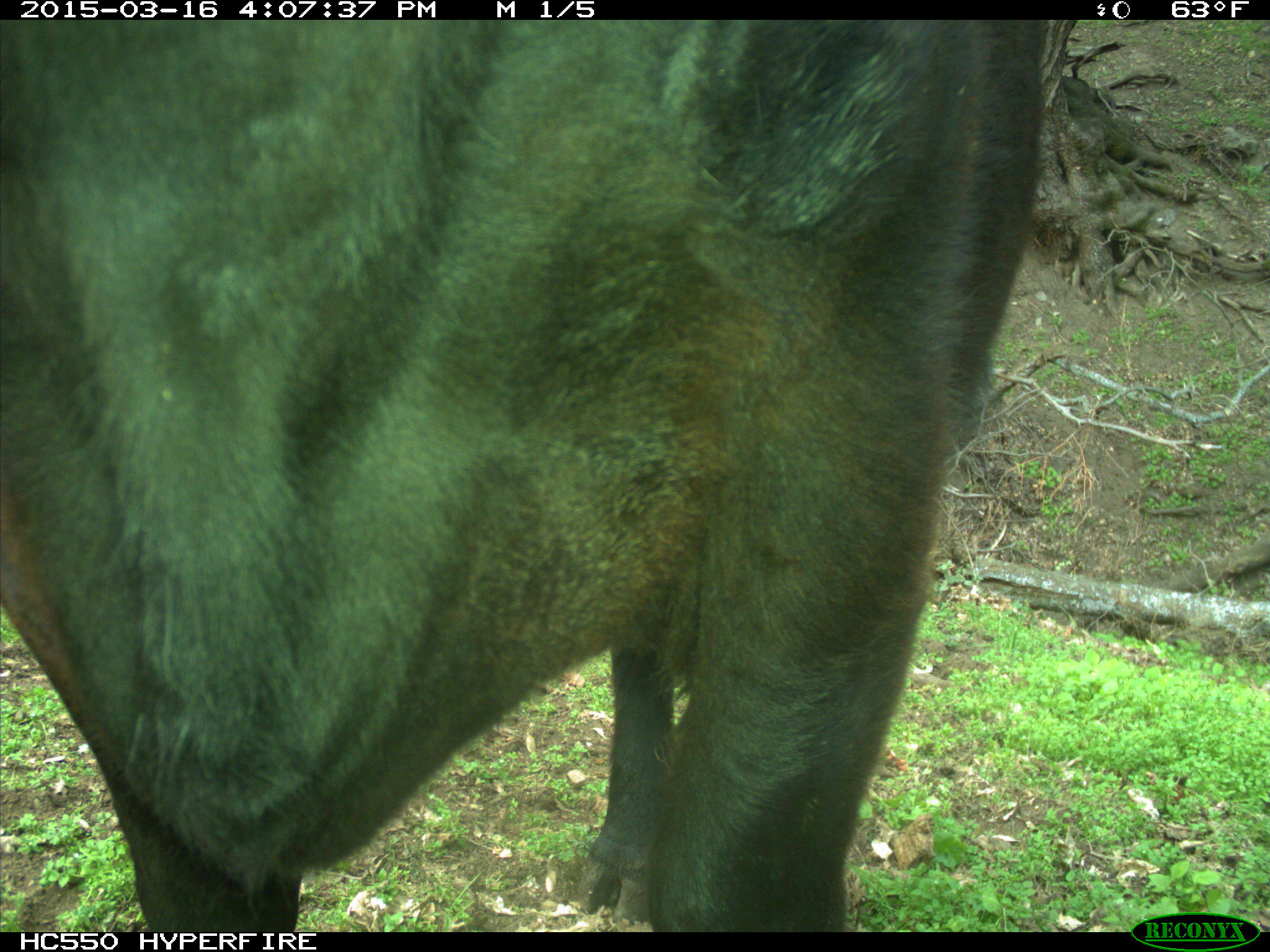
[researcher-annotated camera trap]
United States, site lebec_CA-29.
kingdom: Animalia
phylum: Chordata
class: Mammalia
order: Artiodactyla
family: Bovidae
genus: Bos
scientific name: Bos taurus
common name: domestic cow